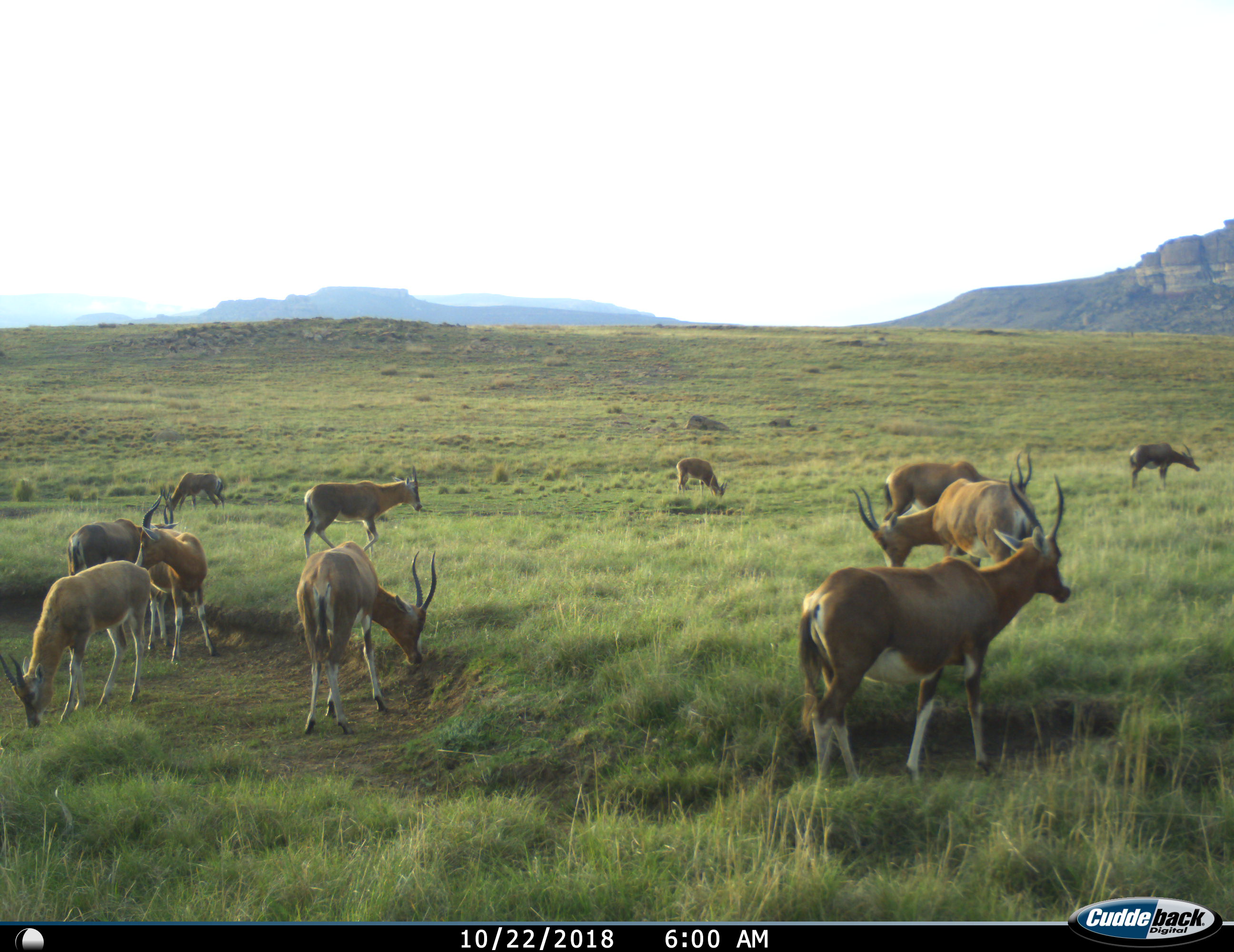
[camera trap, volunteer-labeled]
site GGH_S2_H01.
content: unidentified animal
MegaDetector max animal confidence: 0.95